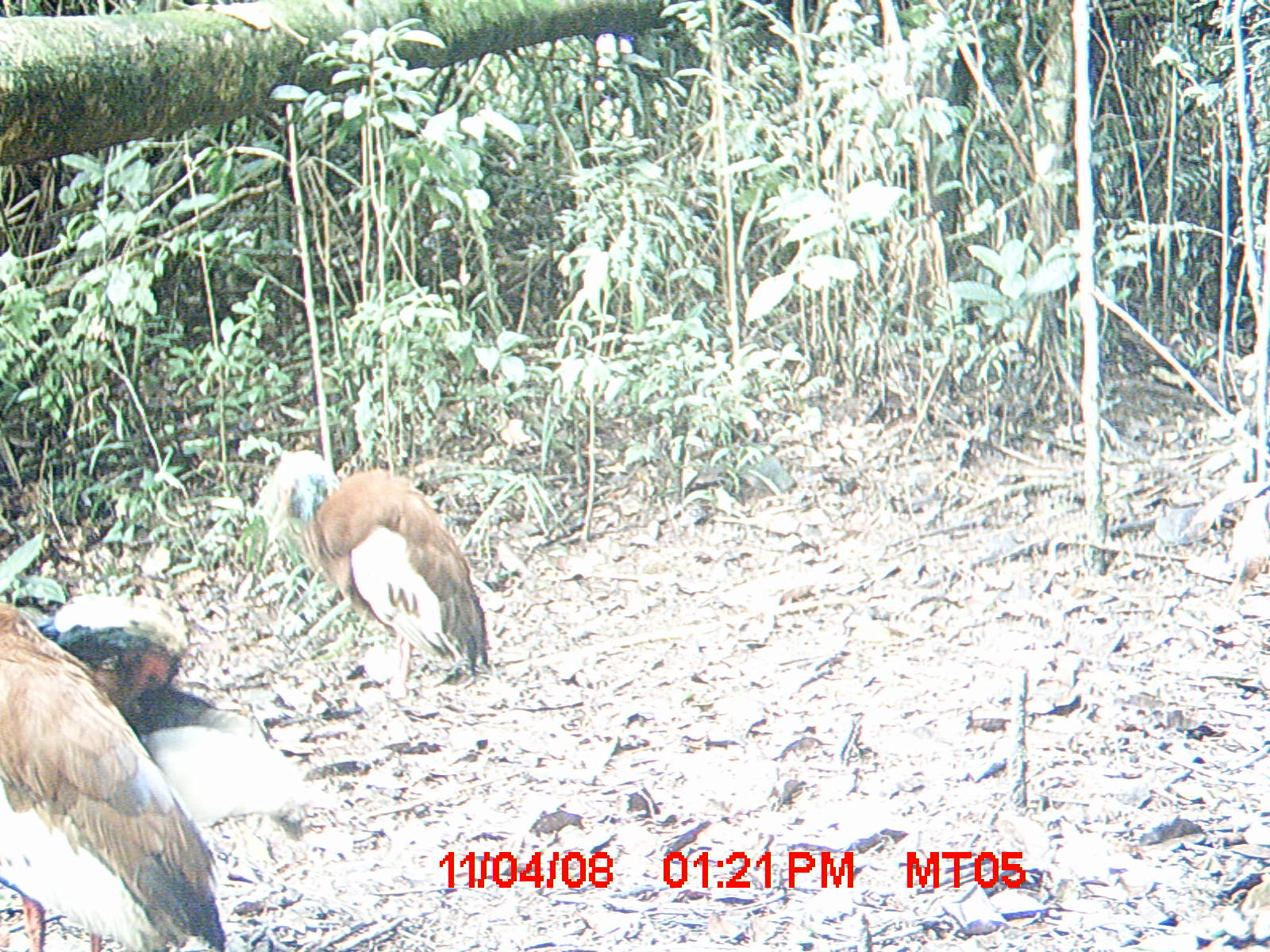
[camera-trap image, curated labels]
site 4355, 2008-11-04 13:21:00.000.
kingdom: Animalia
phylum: Chordata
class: Aves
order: Cuculiformes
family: Cuculidae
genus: Coua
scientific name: Coua serriana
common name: red-breasted coua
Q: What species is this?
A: Coua serriana (red-breasted coua).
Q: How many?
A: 2.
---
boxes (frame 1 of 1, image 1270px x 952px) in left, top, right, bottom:
coua serriana: 0, 590, 334, 951; 256, 447, 493, 699